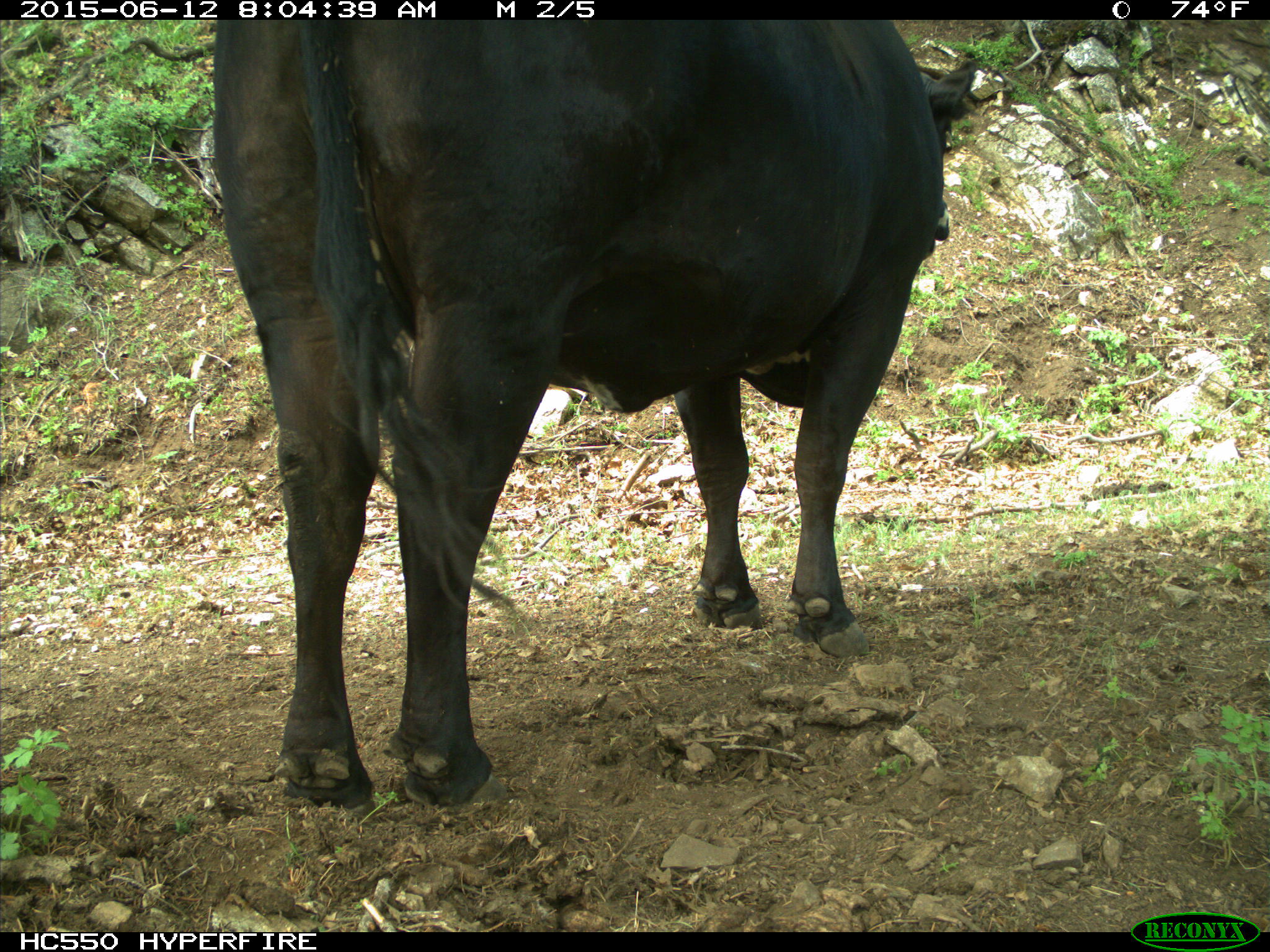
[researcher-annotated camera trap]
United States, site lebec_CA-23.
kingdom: Animalia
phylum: Chordata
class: Mammalia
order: Artiodactyla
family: Bovidae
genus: Bos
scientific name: Bos taurus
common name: domestic cow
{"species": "Bos taurus (domestic cow)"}